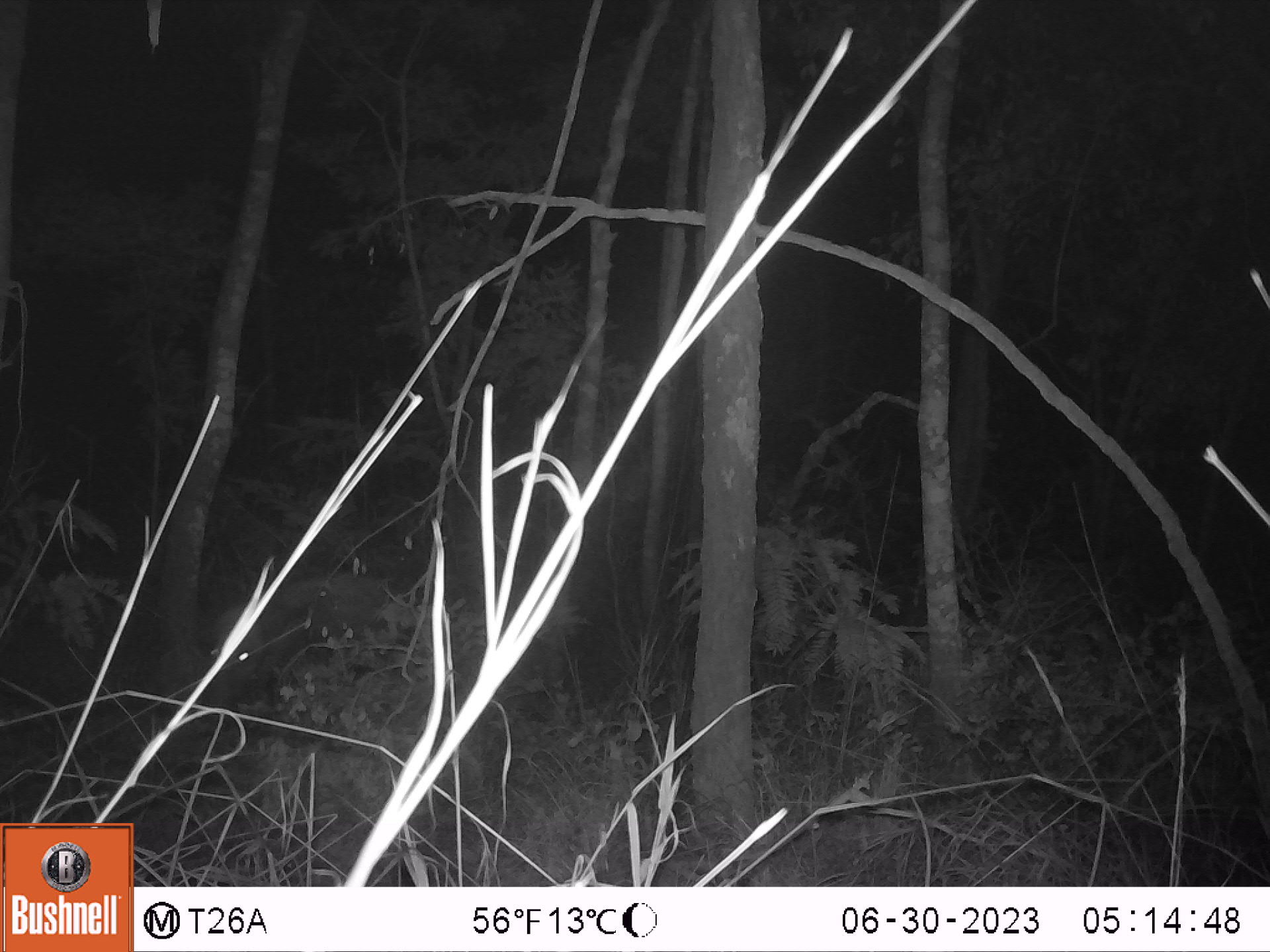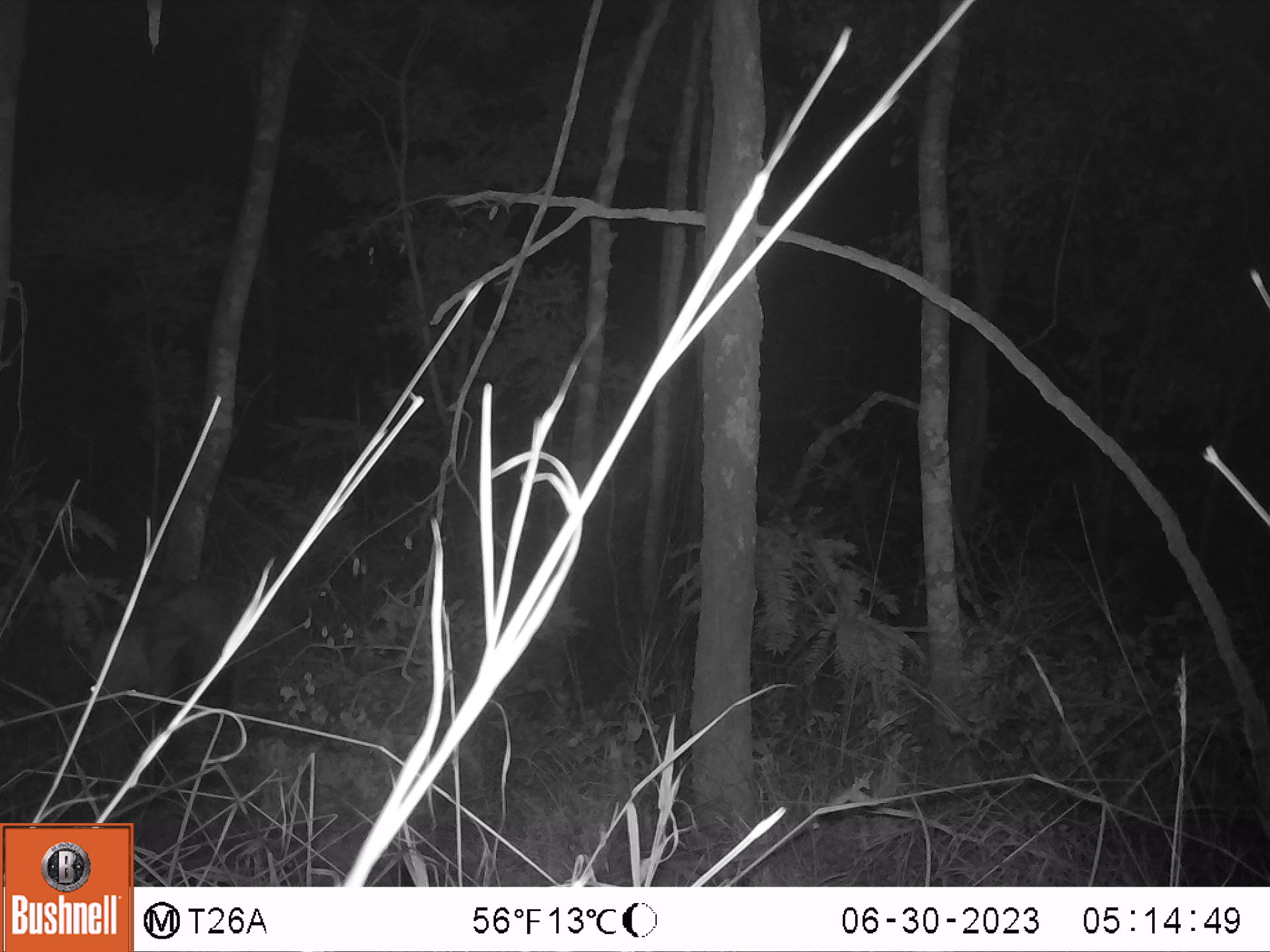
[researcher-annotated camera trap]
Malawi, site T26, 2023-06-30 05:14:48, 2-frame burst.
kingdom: Animalia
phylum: Chordata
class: Mammalia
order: Artiodactyla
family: Suidae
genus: Potamochoerus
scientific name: Potamochoerus larvatus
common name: bushpig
Bushpig (Potamochoerus larvatus), count 1.